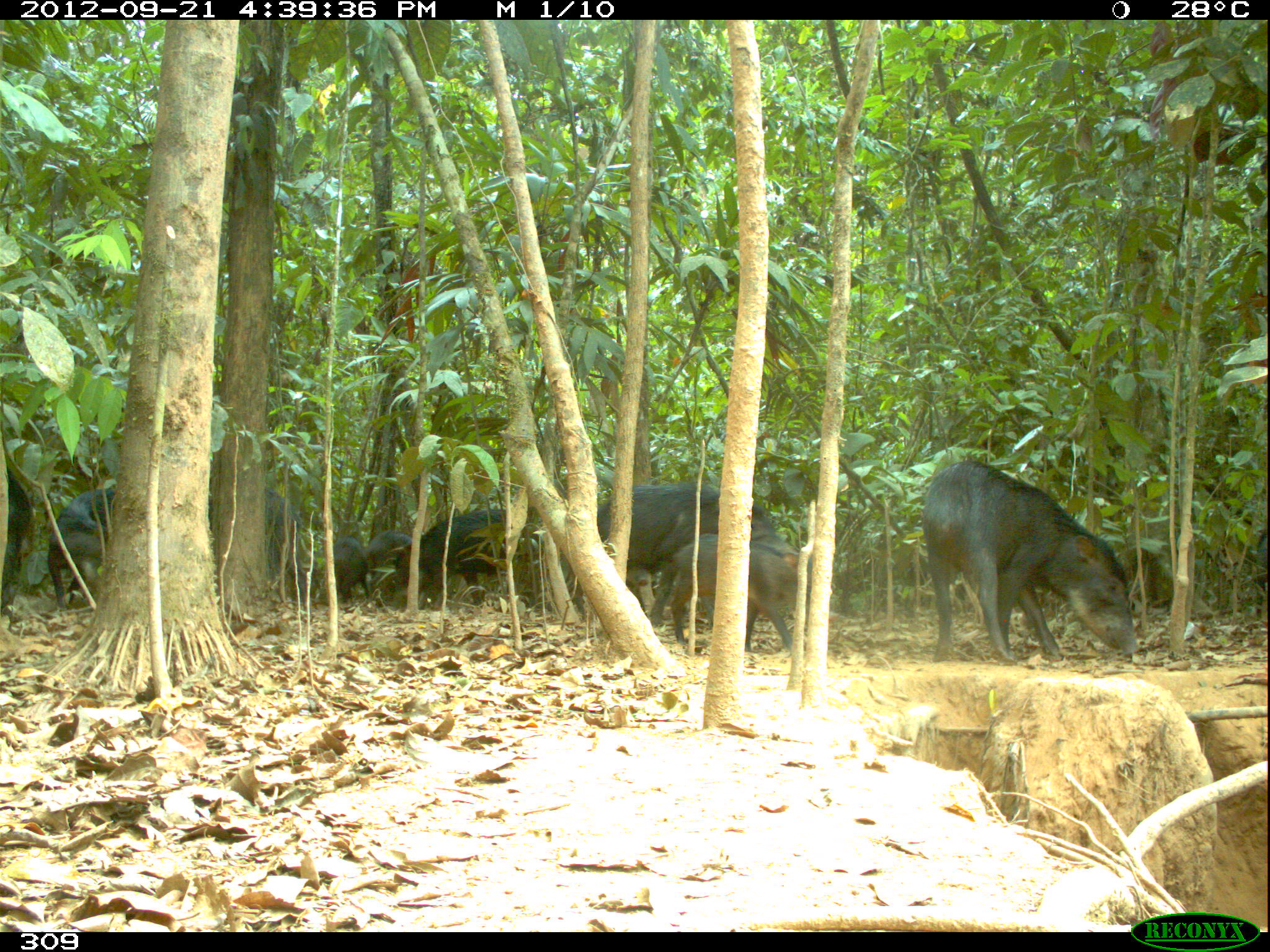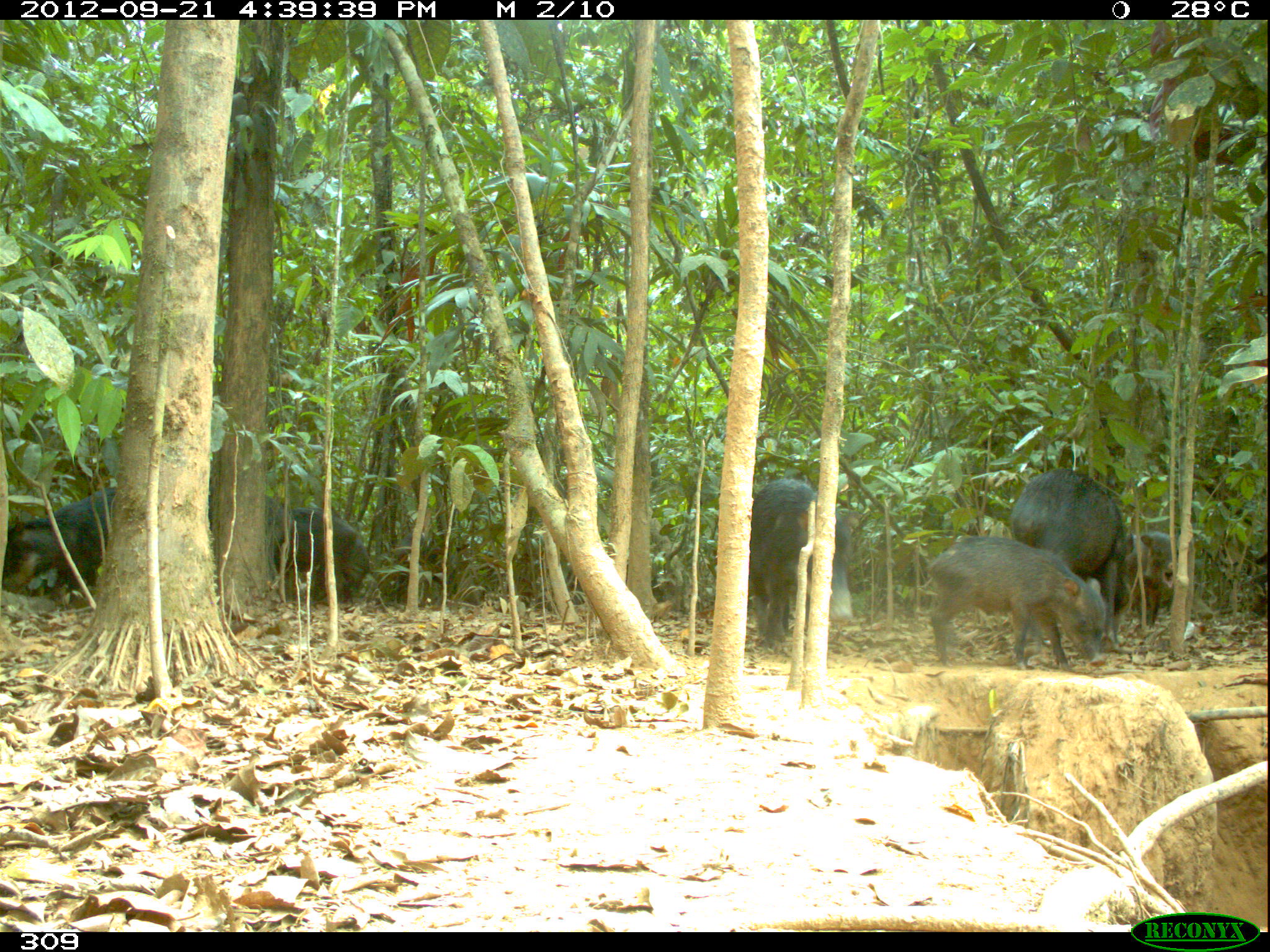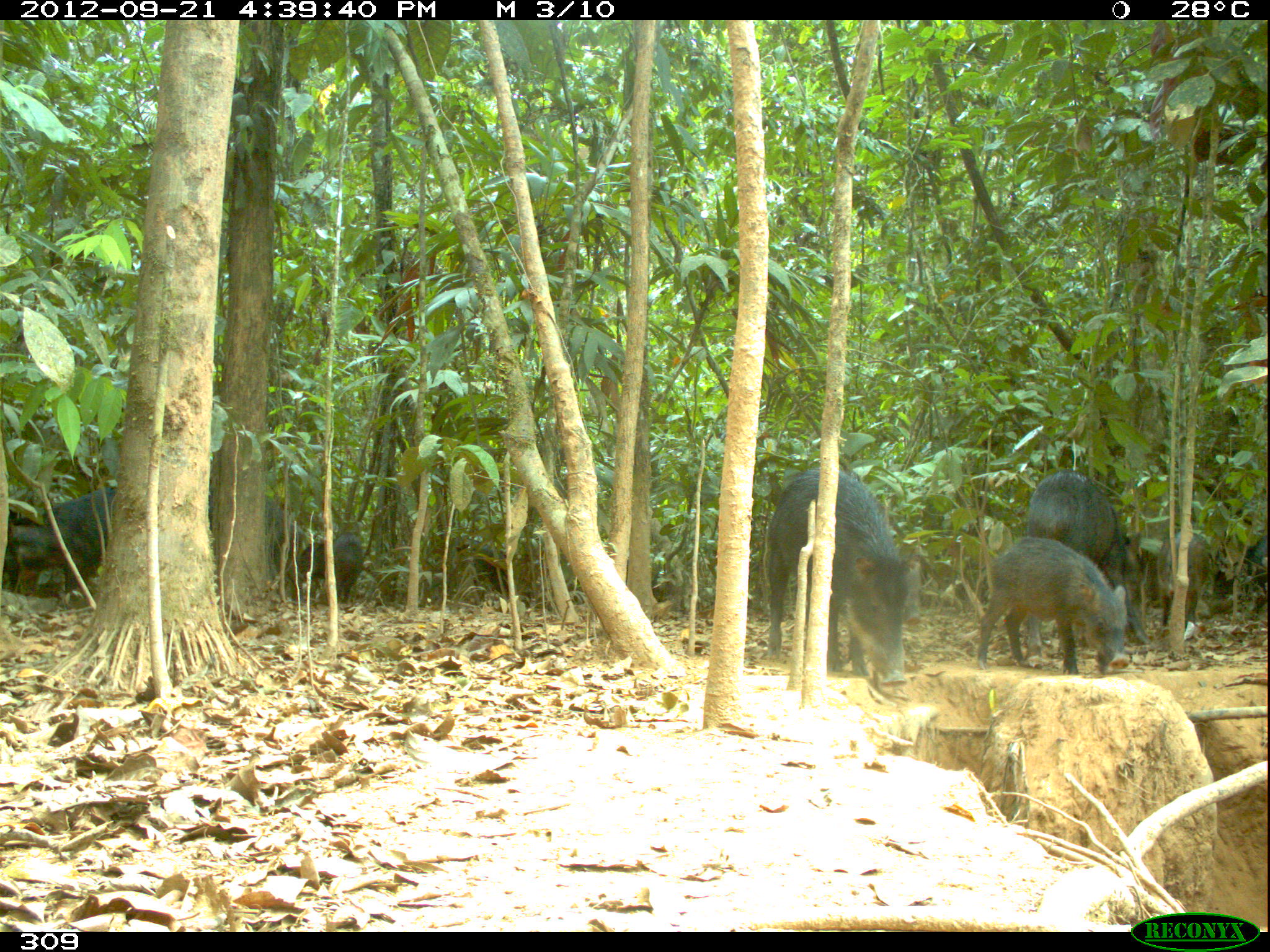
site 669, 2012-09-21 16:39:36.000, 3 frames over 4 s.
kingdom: Animalia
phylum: Chordata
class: Mammalia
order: Artiodactyla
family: Tayassuidae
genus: Tayassu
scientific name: Tayassu pecari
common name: white-lipped peccary